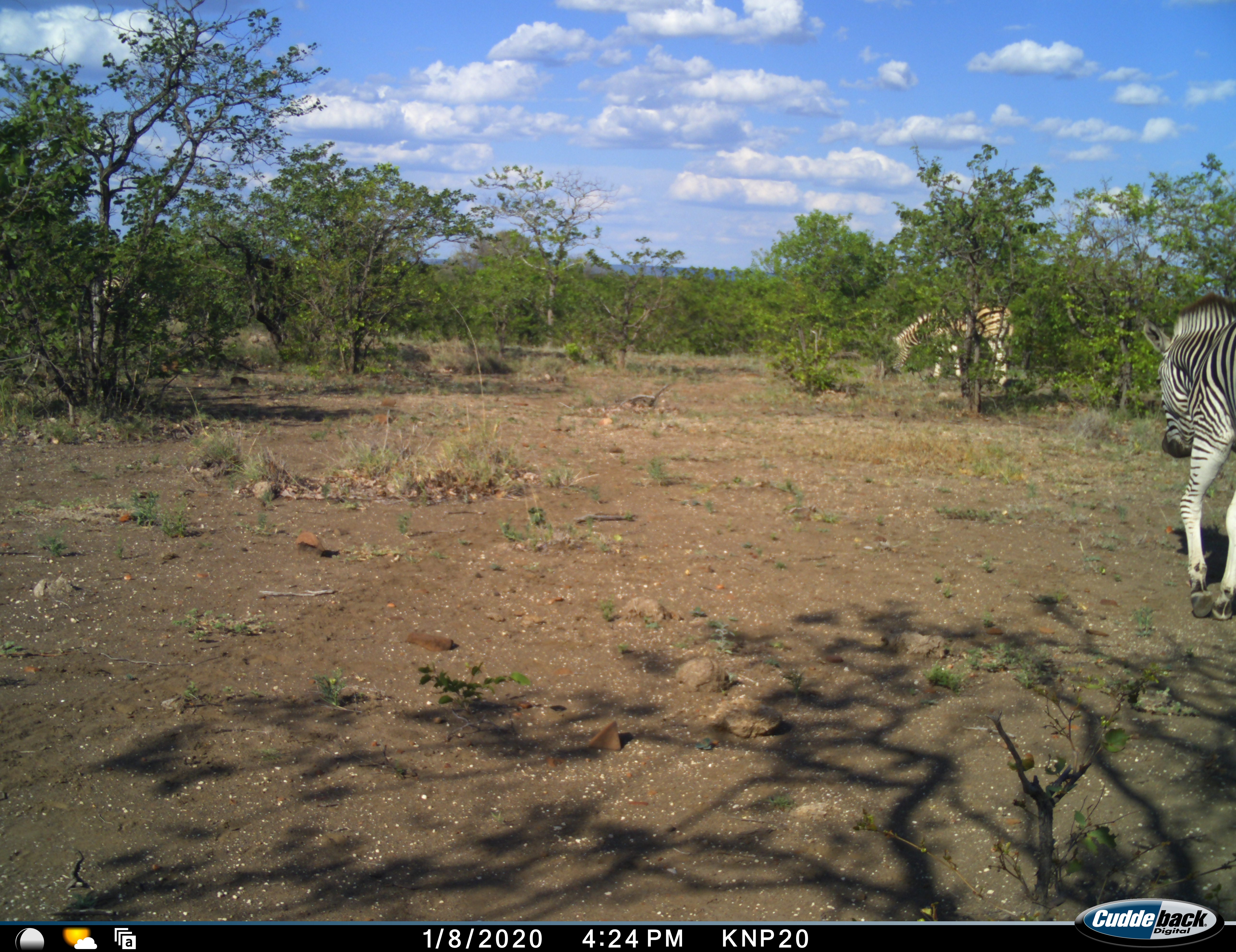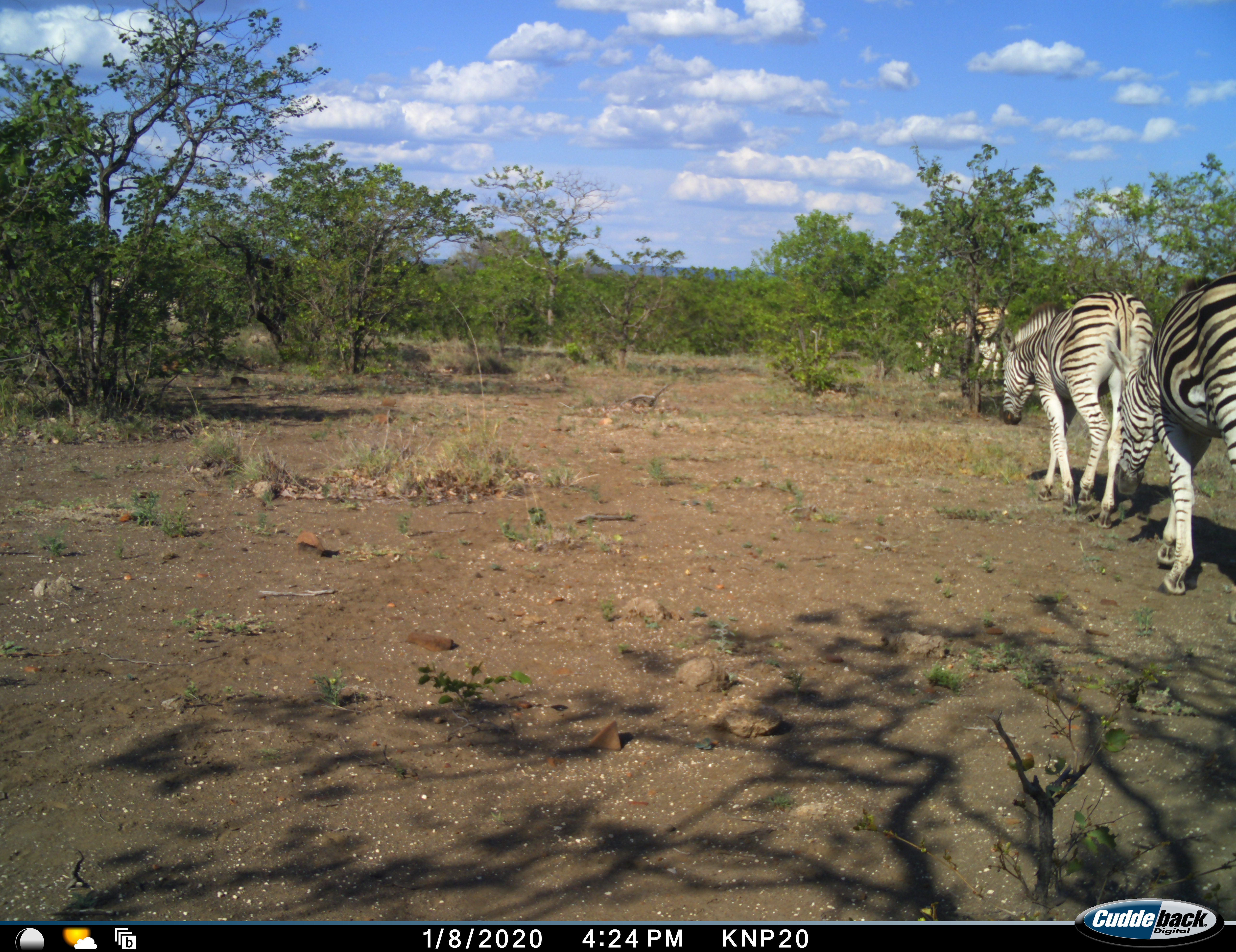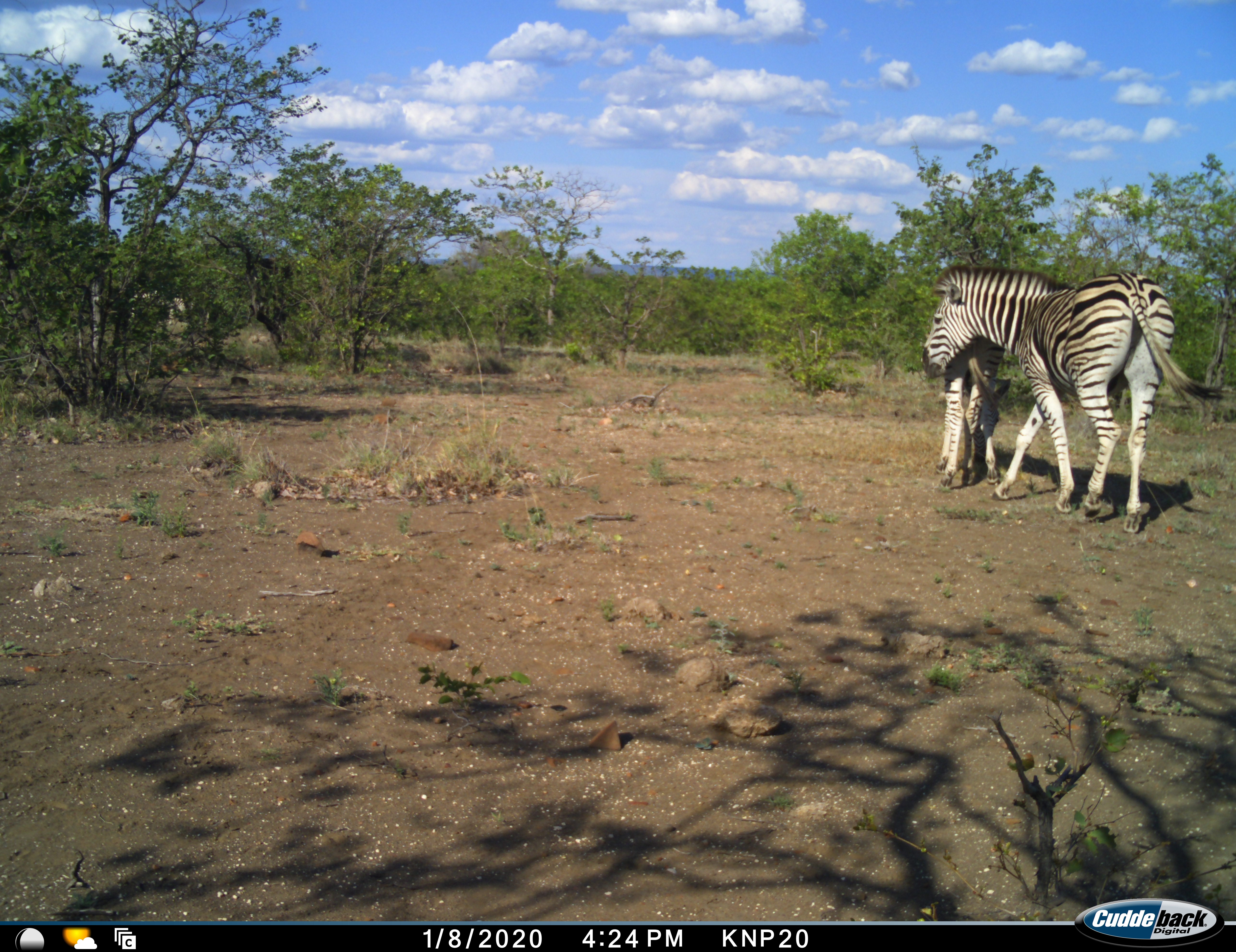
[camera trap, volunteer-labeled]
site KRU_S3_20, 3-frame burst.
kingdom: Animalia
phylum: Chordata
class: Mammalia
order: Perissodactyla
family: Equidae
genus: Equus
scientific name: Equus quagga burchellii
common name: burchell's zebra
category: zebraburchells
Zebraburchells (burchell's zebra) (Equus quagga burchellii), count 3. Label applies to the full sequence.